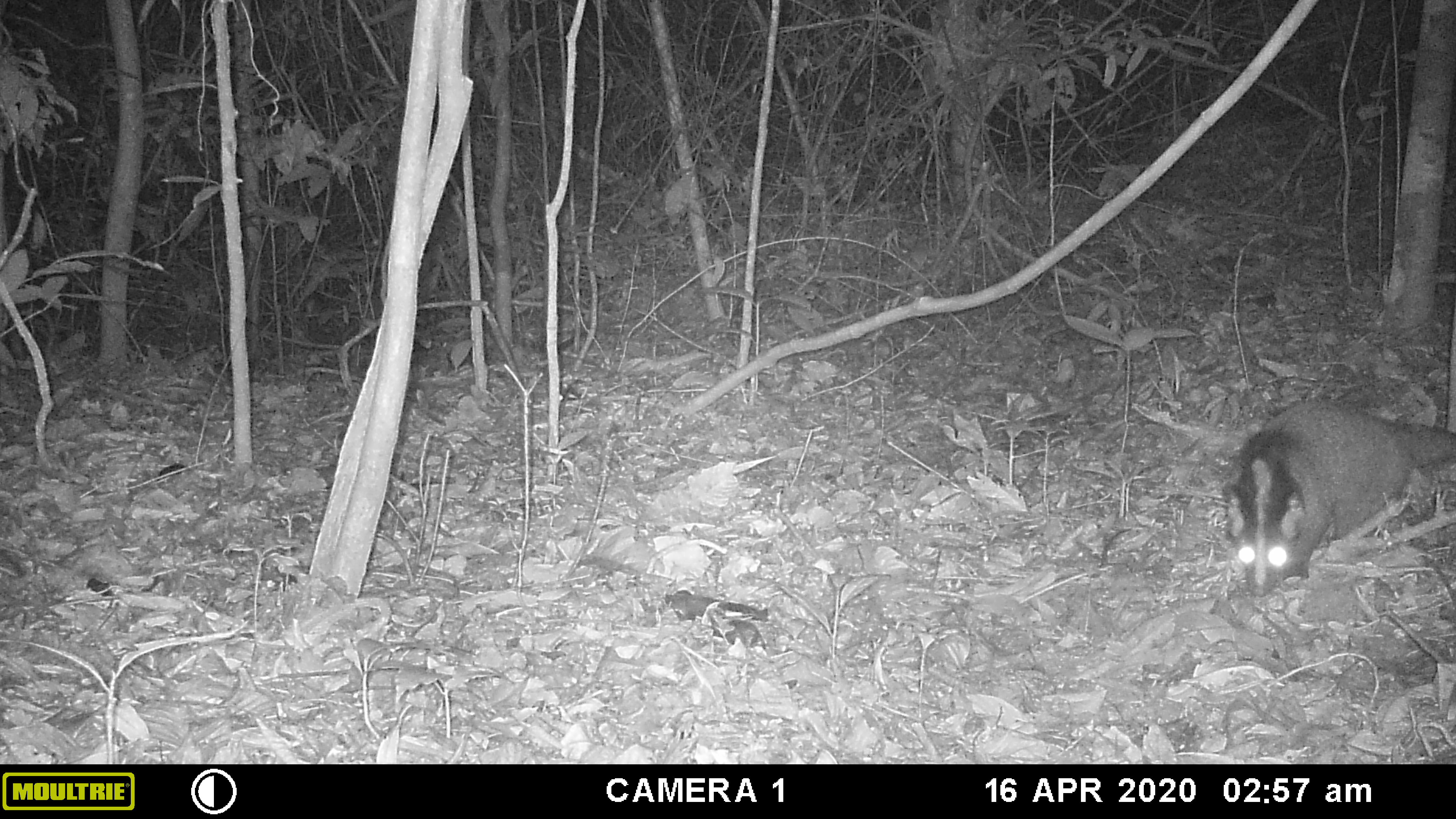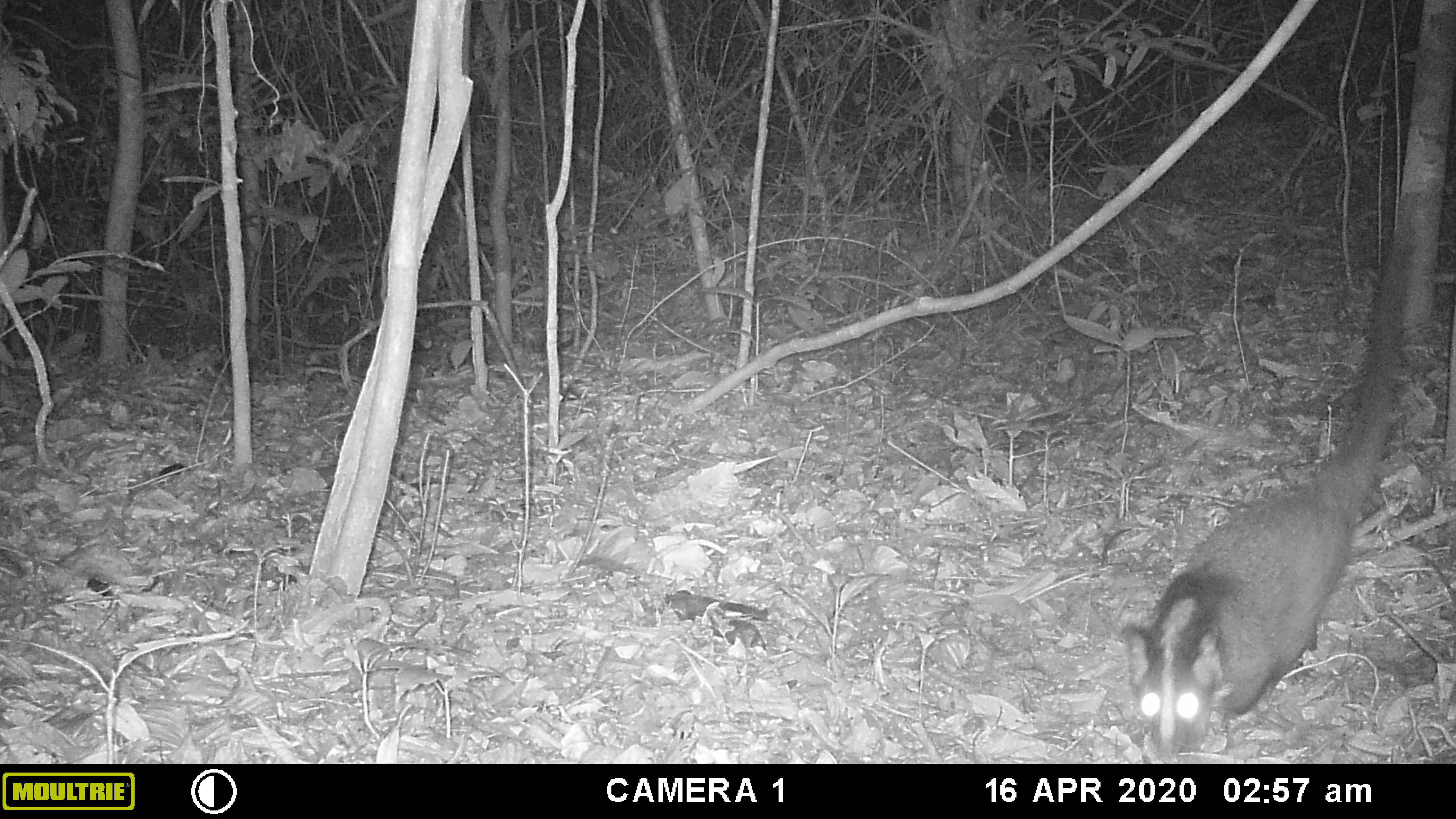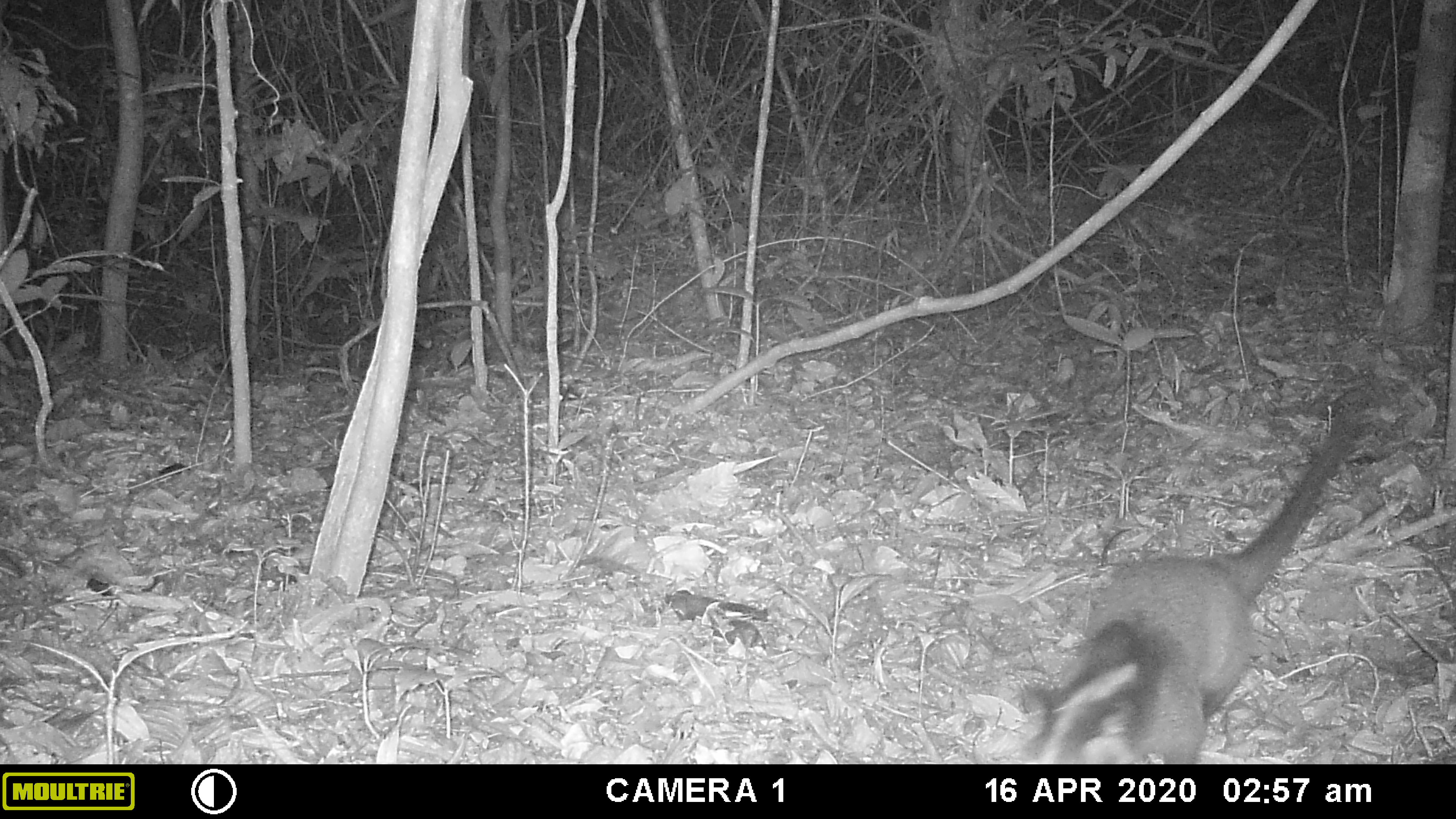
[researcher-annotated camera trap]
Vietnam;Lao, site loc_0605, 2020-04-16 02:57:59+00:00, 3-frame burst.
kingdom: Animalia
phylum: Chordata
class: Mammalia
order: Carnivora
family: Viverridae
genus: Paguma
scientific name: Paguma larvata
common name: masked palm civet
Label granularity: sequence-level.